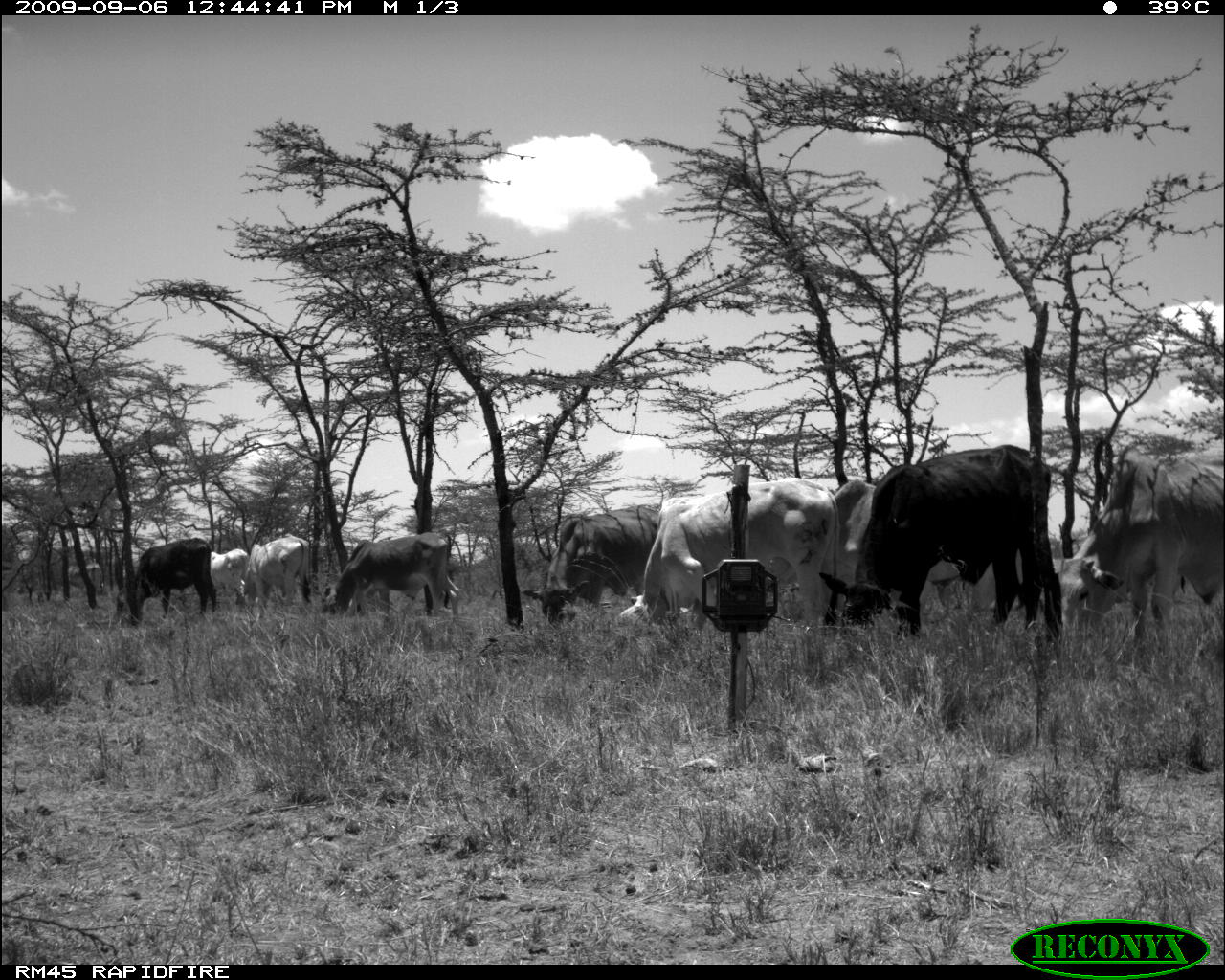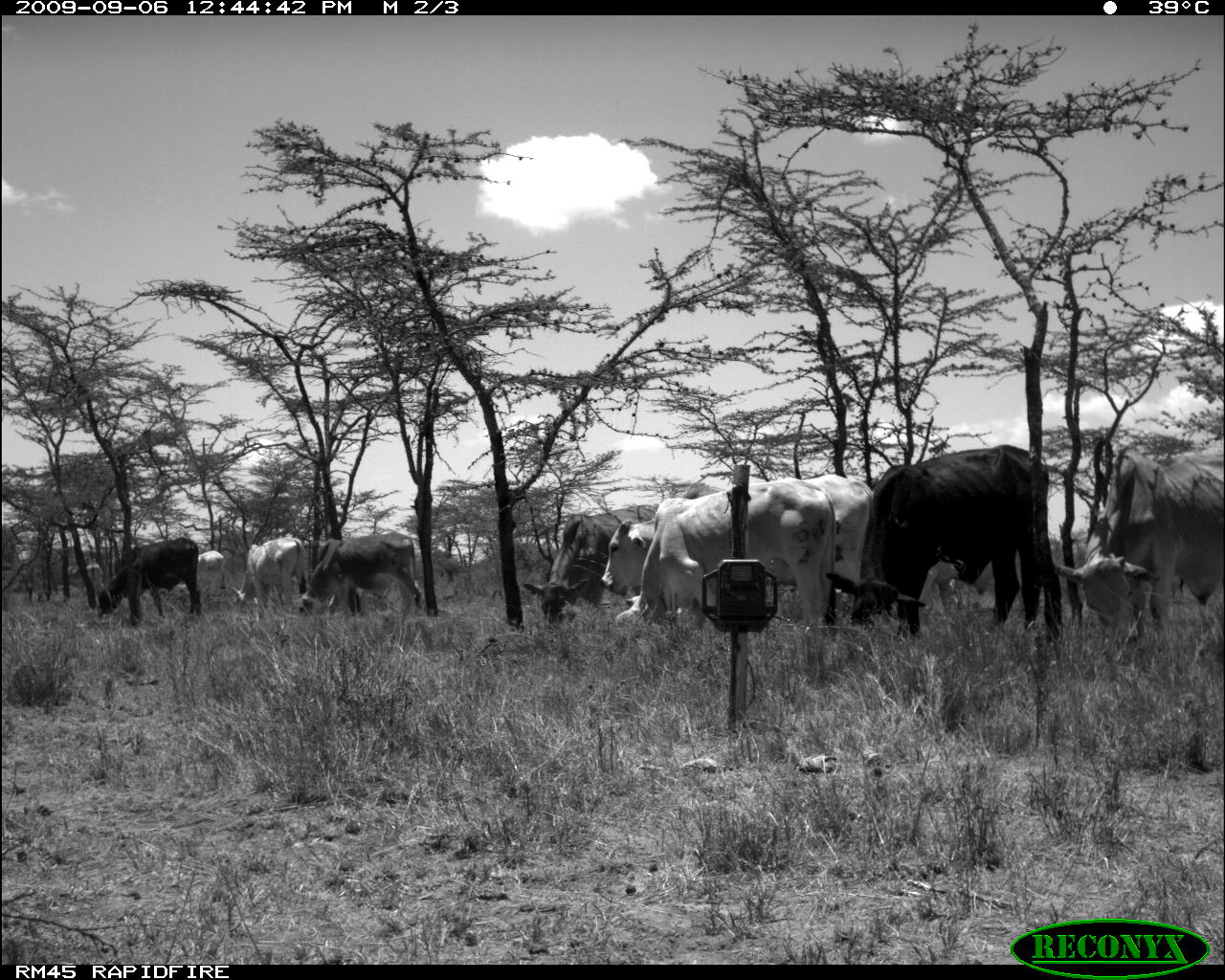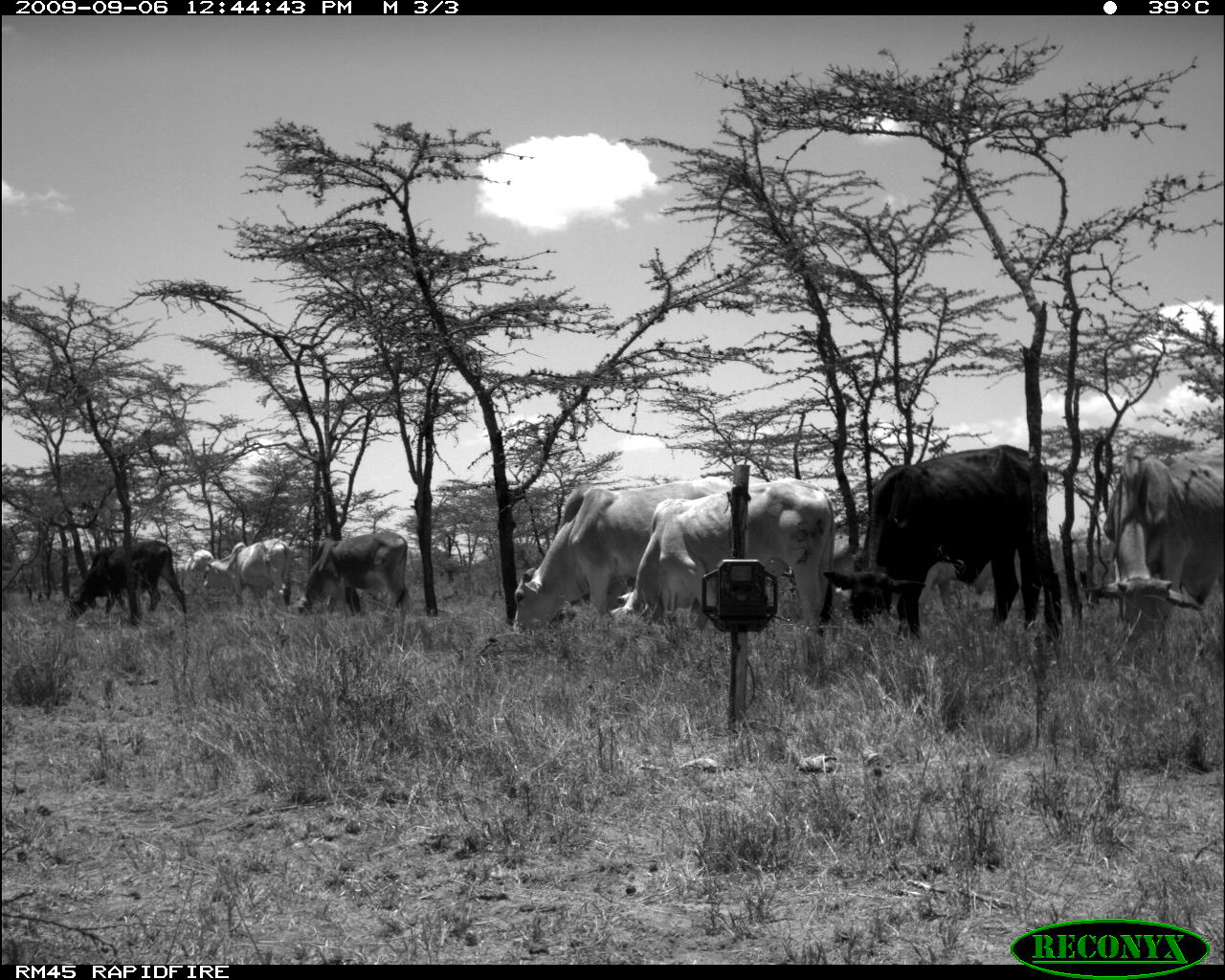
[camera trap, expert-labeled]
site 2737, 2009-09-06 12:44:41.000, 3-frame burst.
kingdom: Animalia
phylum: Chordata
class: Mammalia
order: Artiodactyla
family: Bovidae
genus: Bos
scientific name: Bos taurus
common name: domestic cattle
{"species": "Bos taurus (domestic cattle)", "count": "9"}